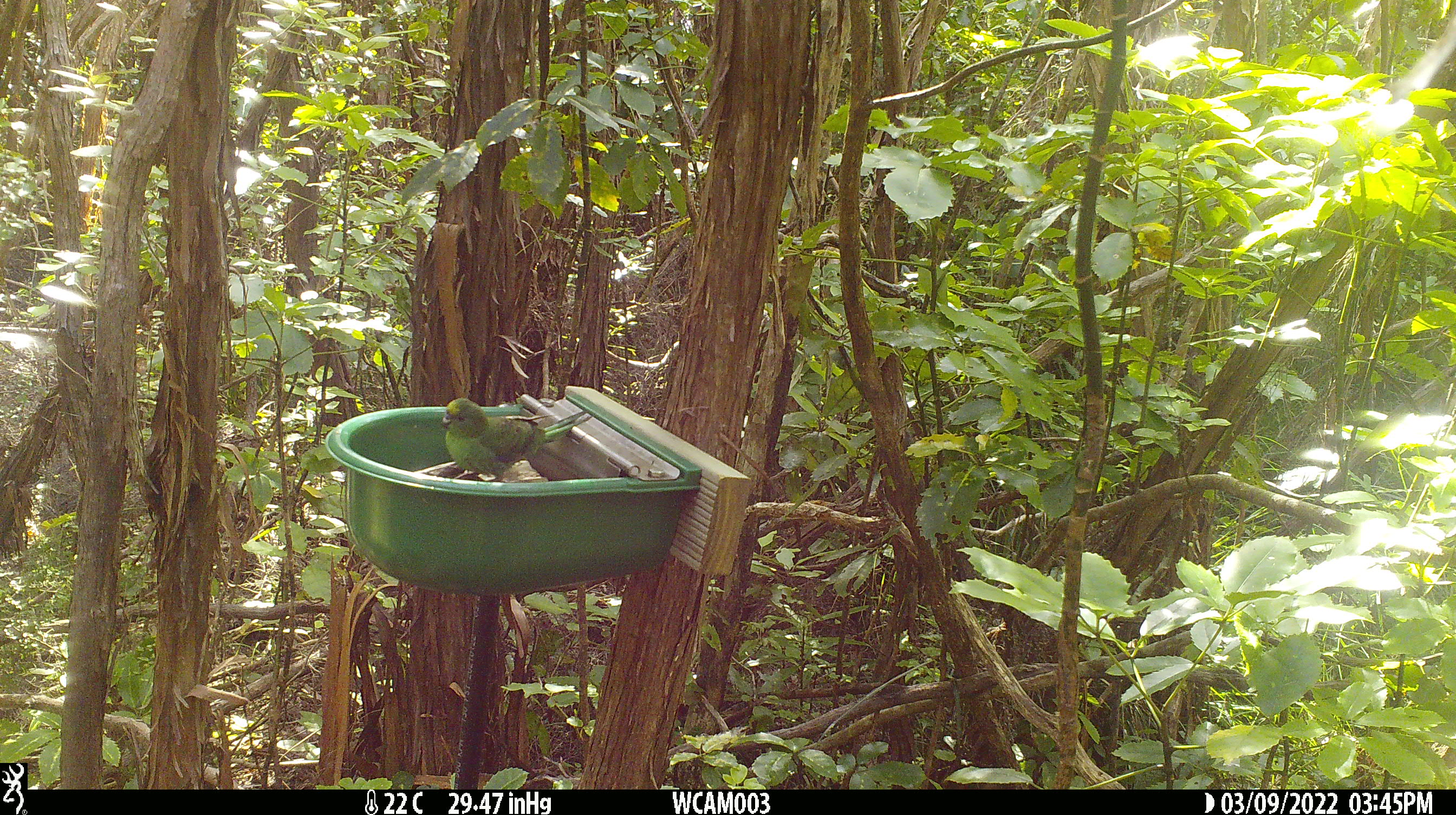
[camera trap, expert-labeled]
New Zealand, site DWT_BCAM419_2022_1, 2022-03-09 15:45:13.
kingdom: Animalia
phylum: Chordata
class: Aves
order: Psittaciformes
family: Psittaculidae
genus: Cyanoramphus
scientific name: Cyanoramphus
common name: parakeet